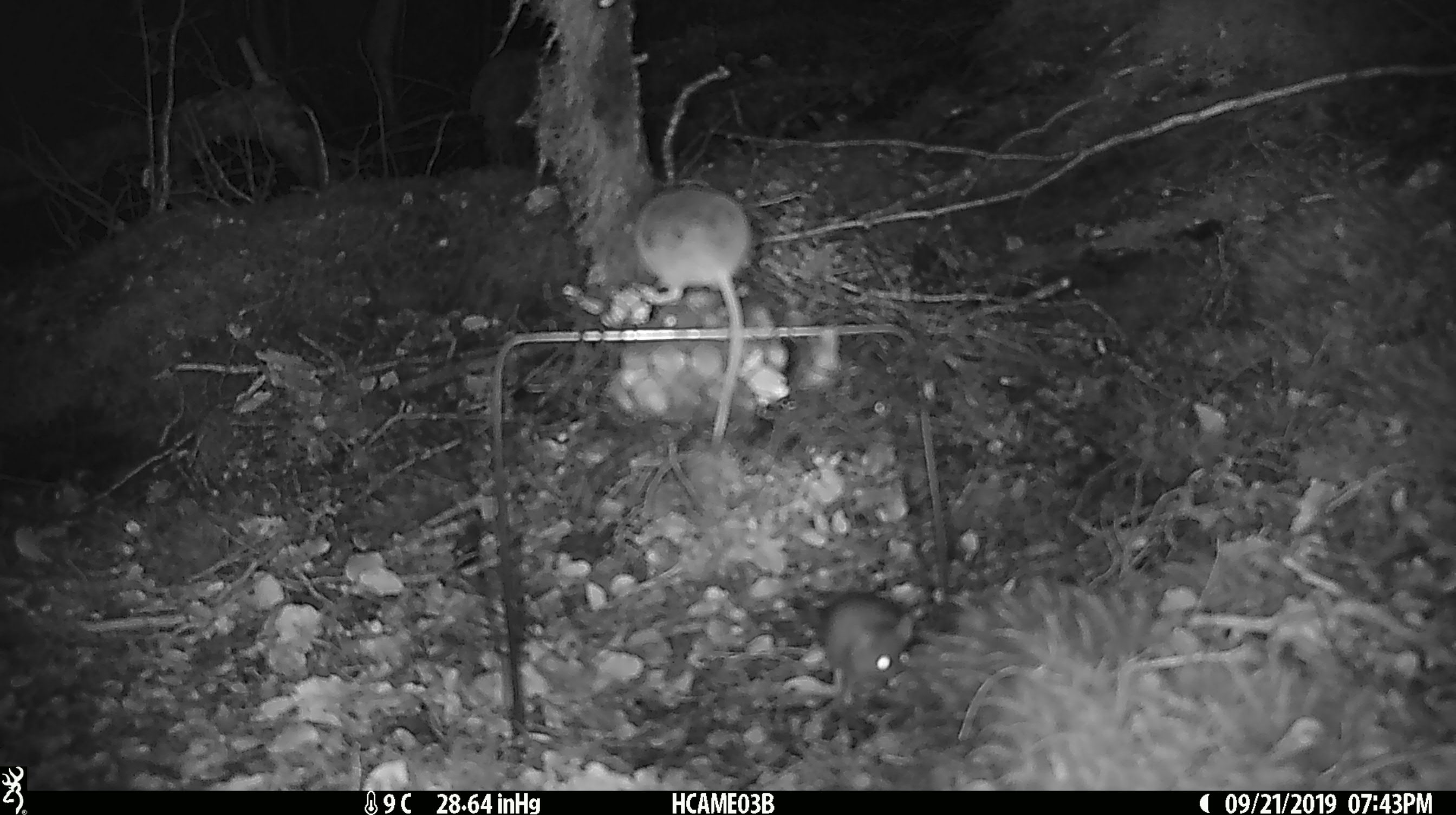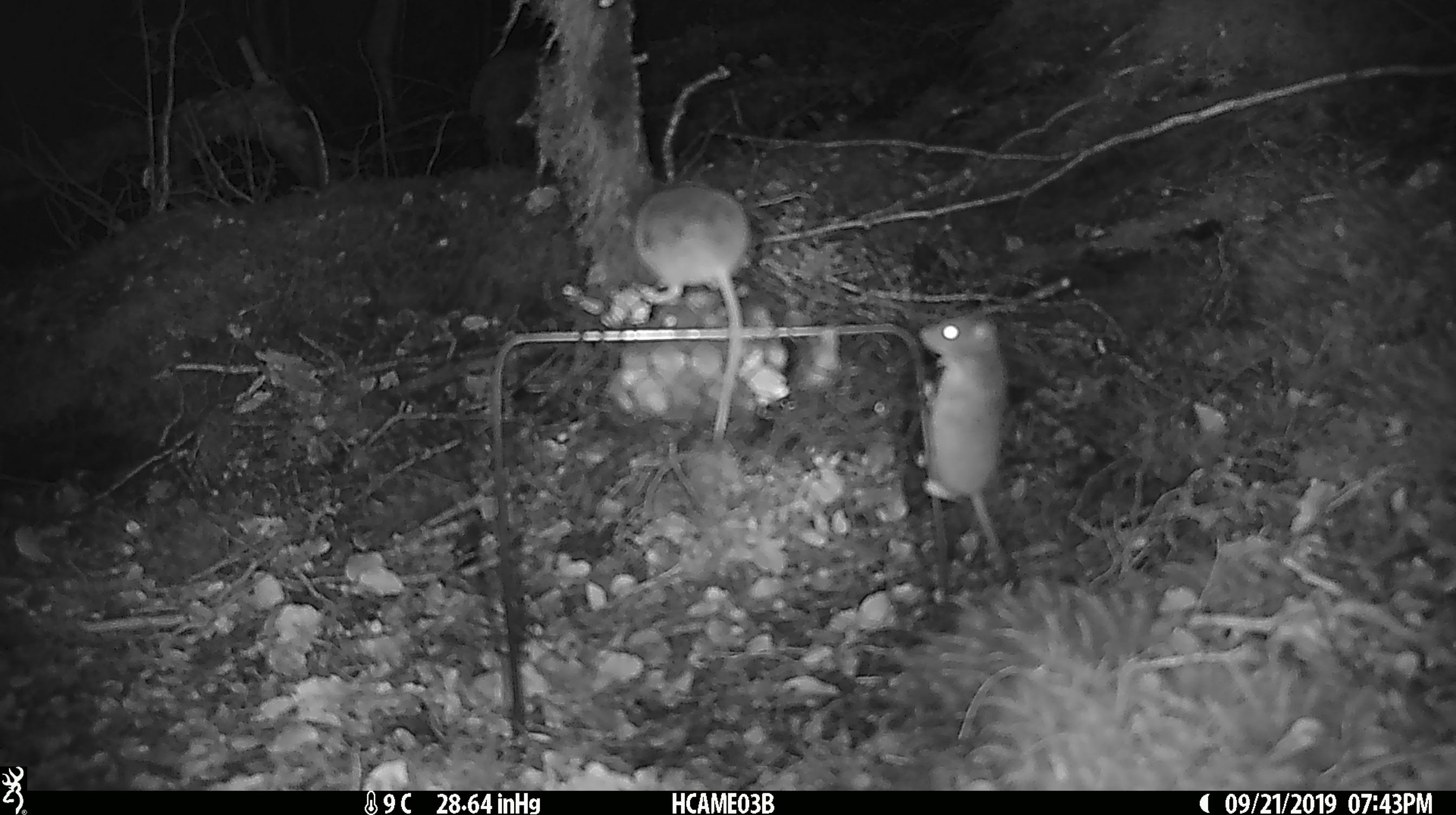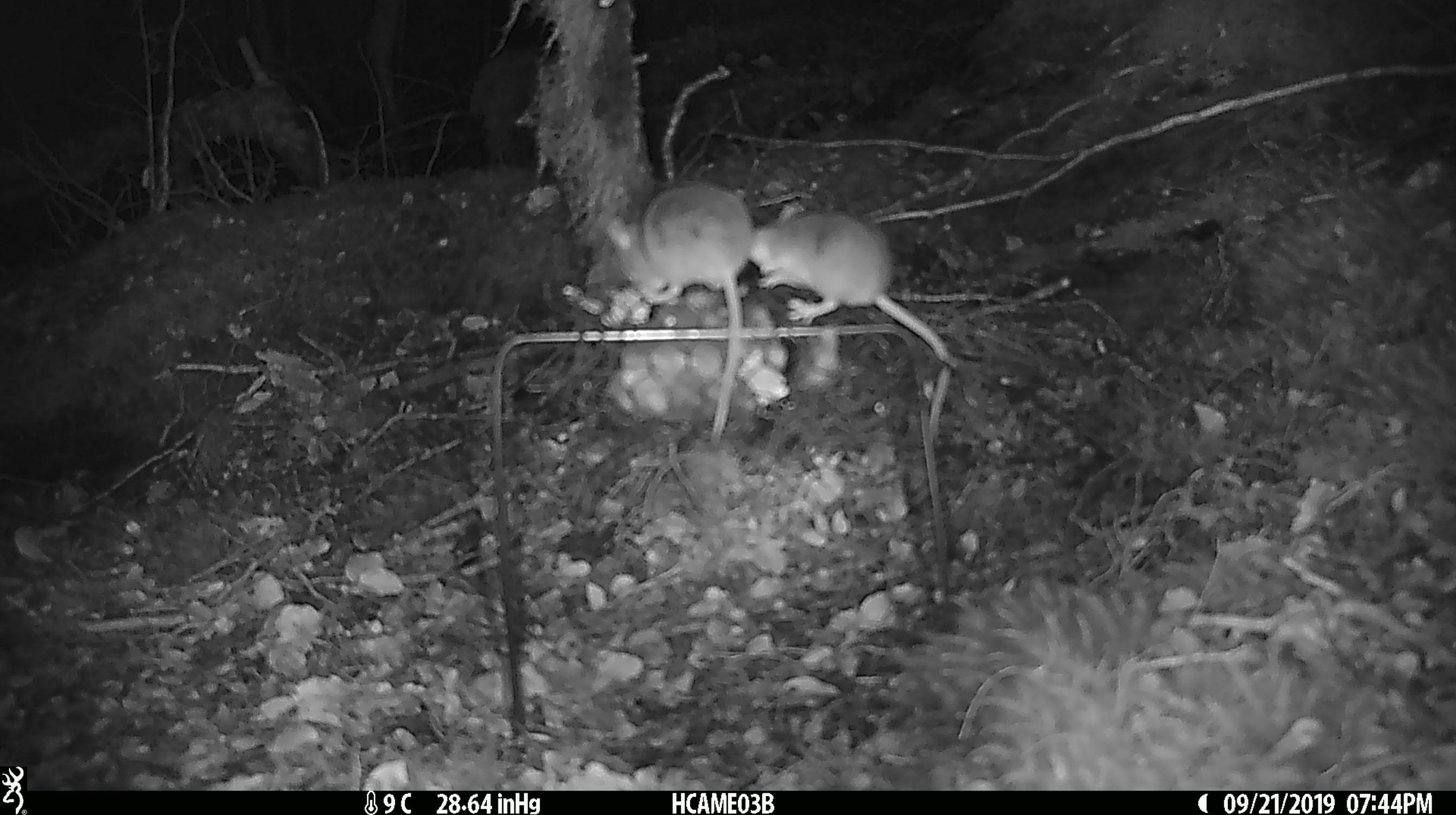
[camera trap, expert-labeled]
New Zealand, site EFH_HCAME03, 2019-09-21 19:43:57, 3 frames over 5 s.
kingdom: Animalia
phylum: Chordata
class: Mammalia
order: Rodentia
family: Muridae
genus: Mus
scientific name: Mus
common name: mouse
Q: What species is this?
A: Mouse (Mus).